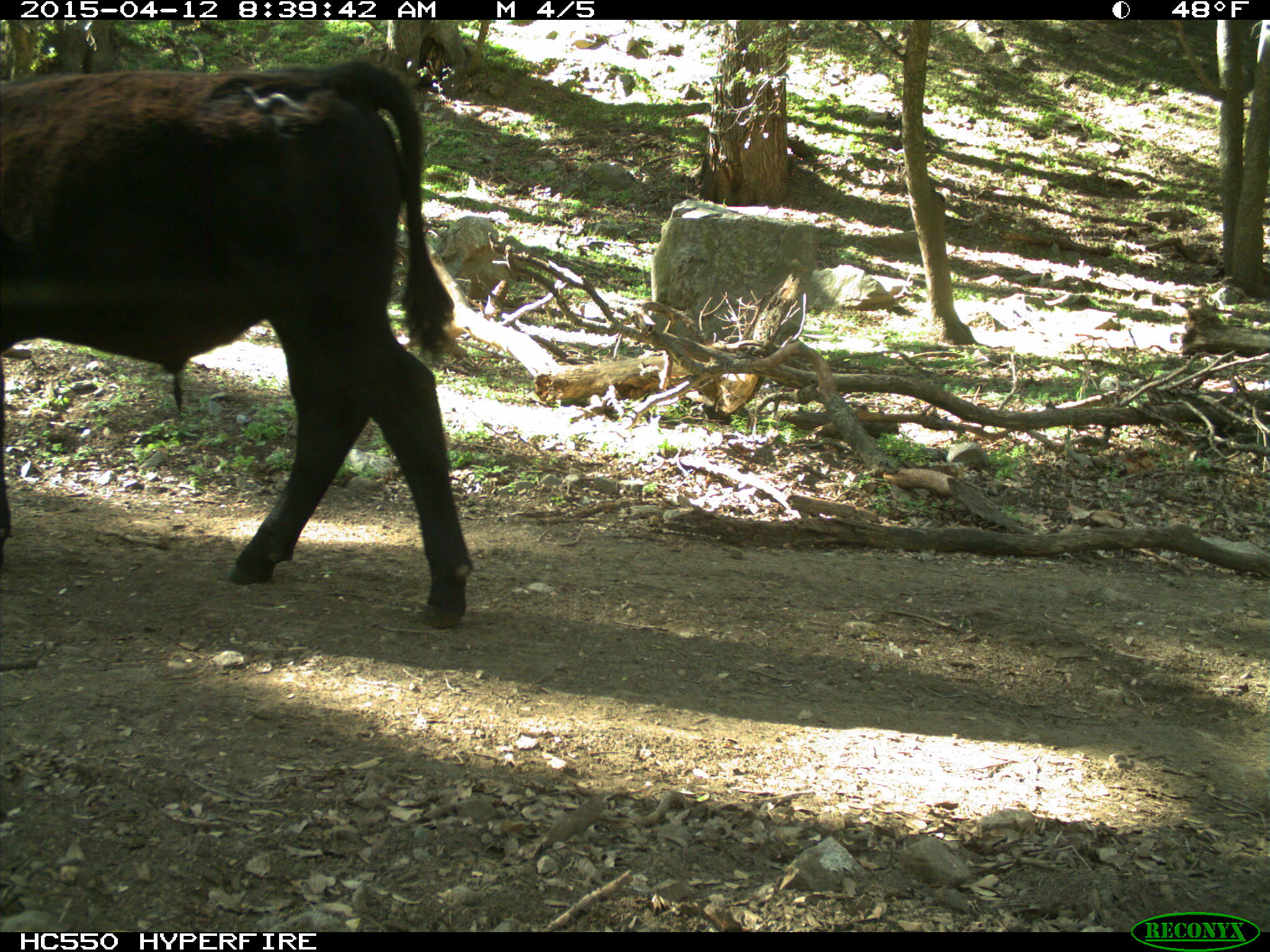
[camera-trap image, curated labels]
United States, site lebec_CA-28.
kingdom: Animalia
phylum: Chordata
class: Mammalia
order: Artiodactyla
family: Bovidae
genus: Bos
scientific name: Bos taurus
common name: domestic cow